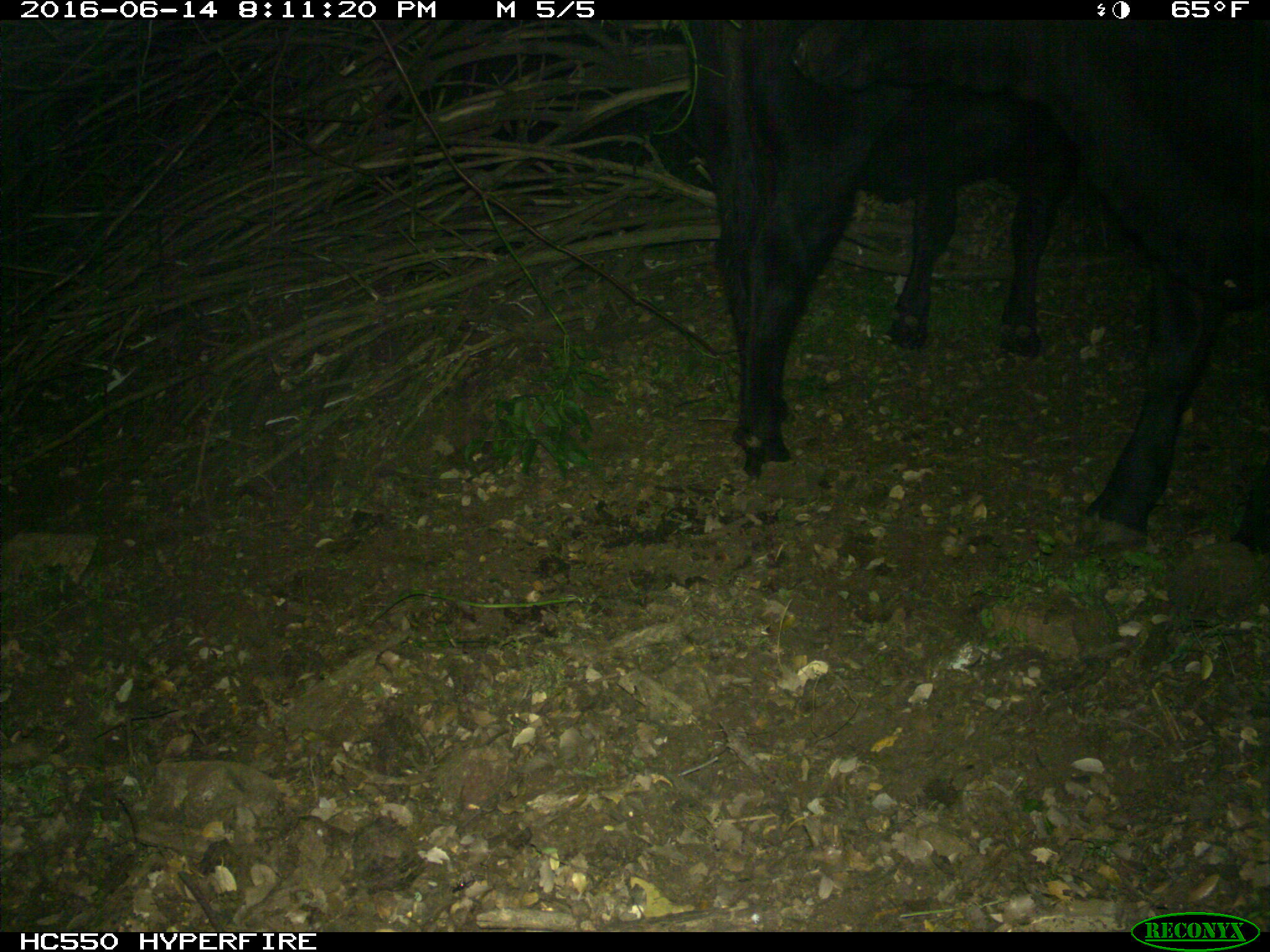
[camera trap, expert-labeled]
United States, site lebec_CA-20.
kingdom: Animalia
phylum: Chordata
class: Mammalia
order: Artiodactyla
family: Bovidae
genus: Bos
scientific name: Bos taurus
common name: domestic cow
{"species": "Bos taurus (domestic cow)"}